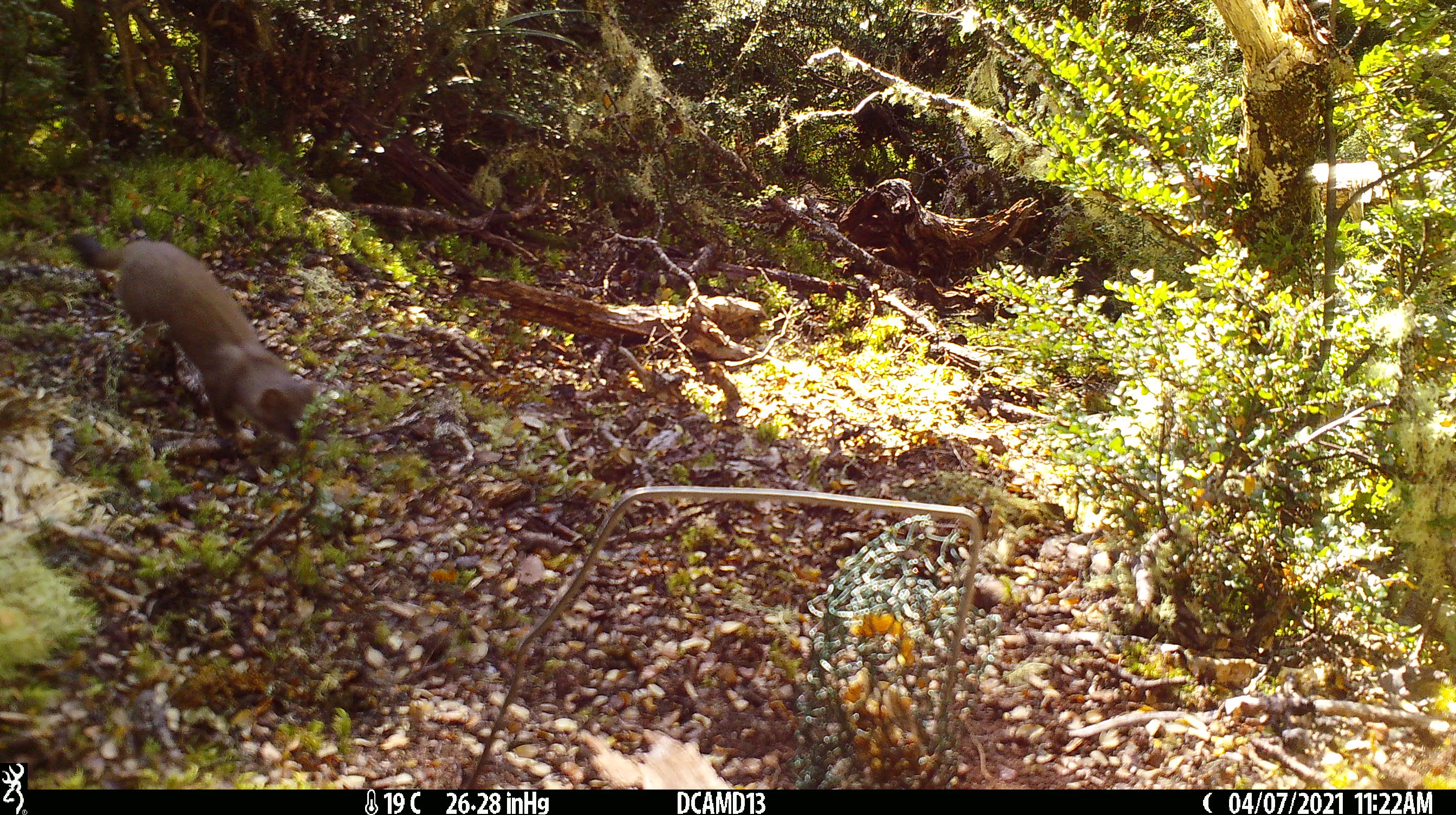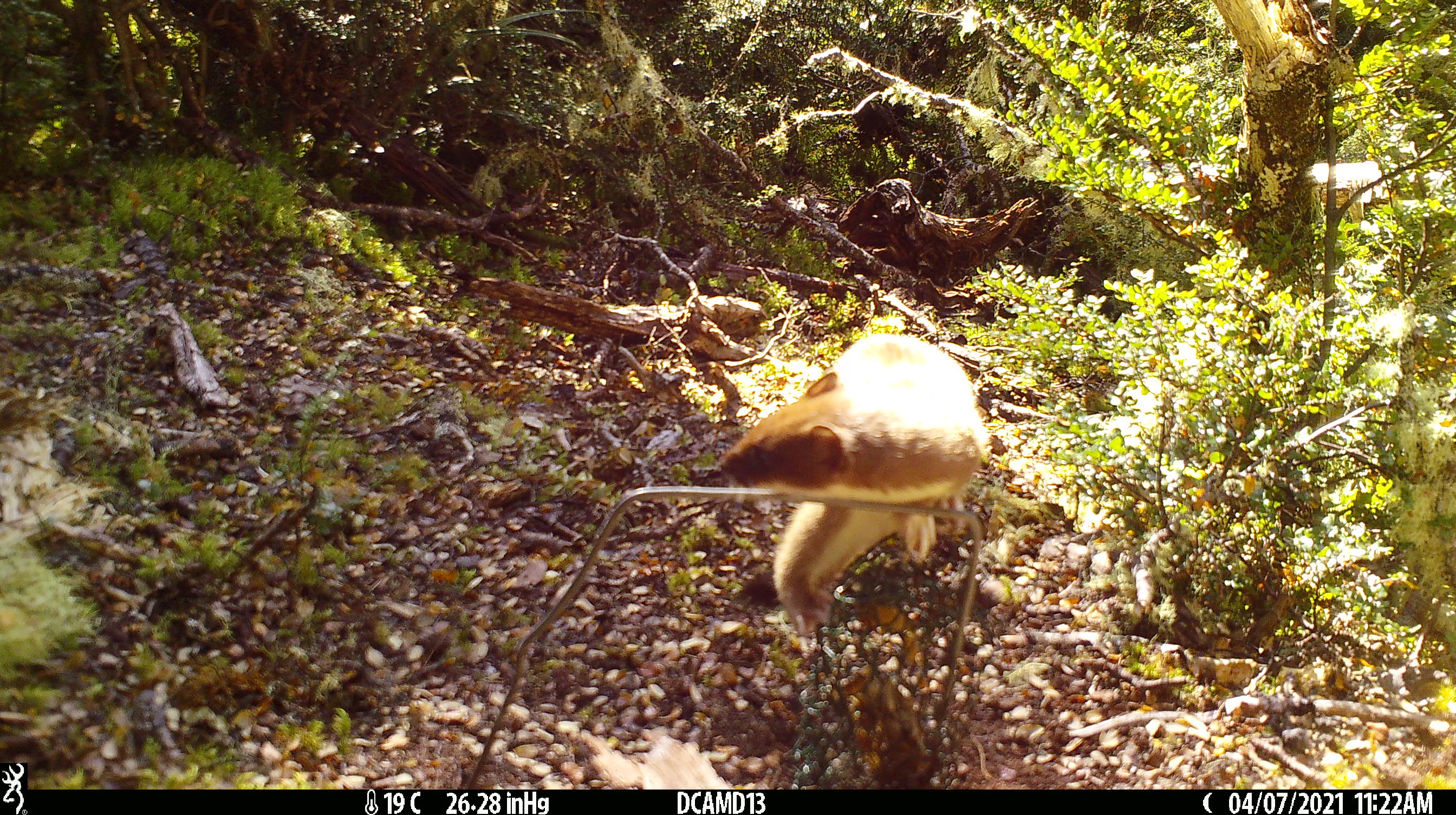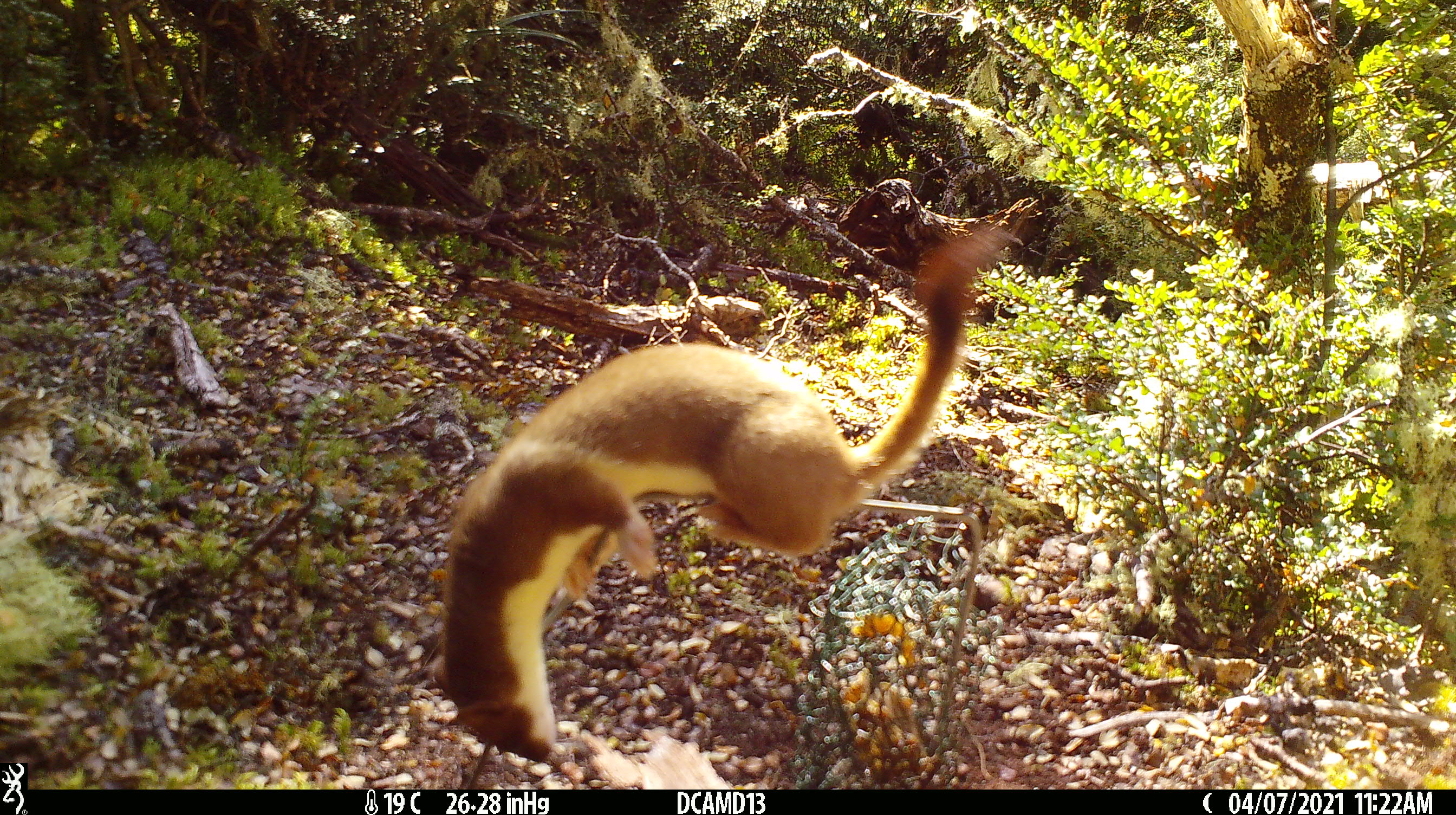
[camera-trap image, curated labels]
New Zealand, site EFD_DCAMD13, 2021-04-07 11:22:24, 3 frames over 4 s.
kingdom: Animalia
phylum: Chordata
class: Mammalia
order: Carnivora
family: Mustelidae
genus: Mustela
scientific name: Mustela erminea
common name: stoat